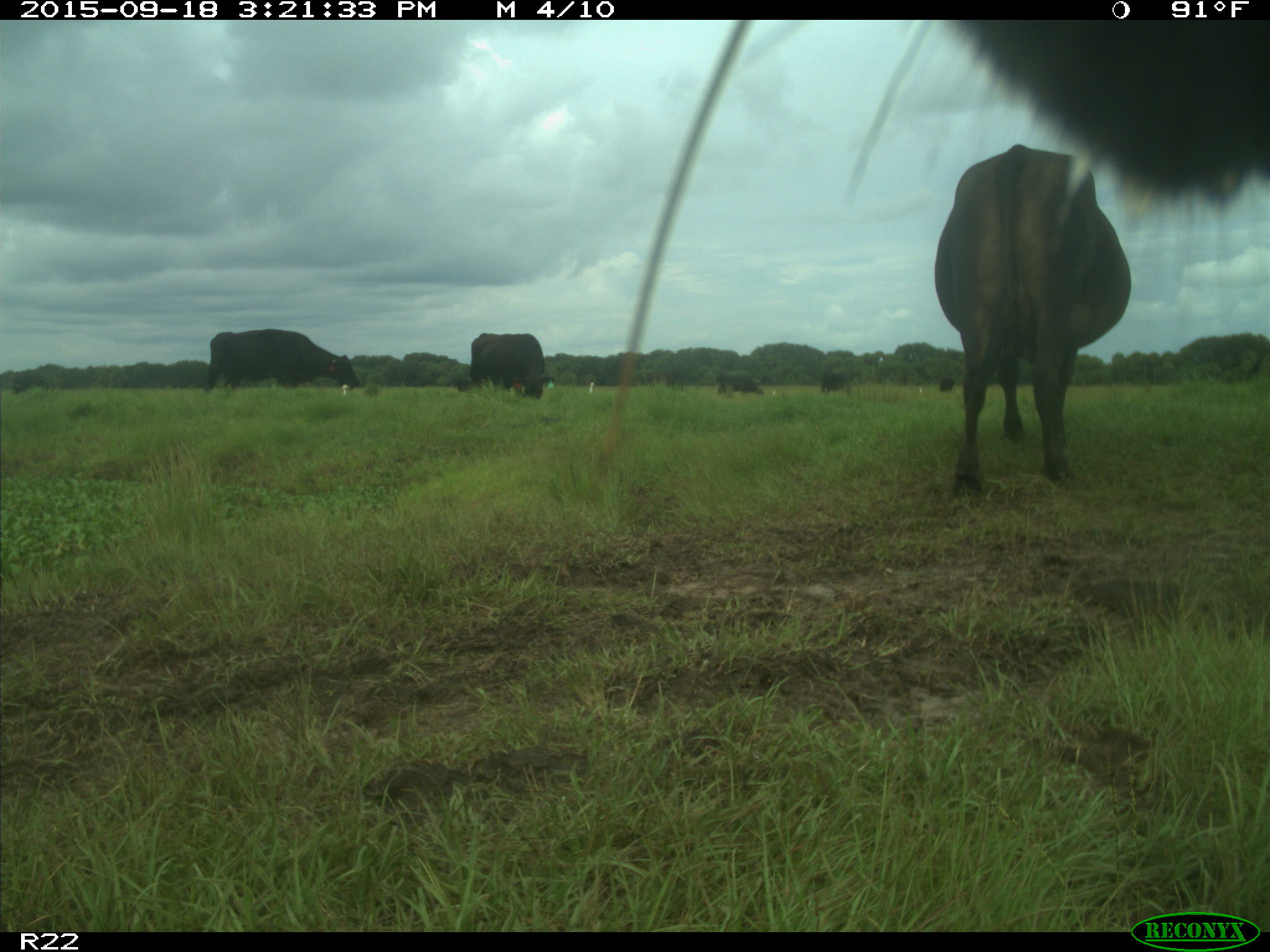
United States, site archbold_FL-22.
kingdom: Animalia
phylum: Chordata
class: Mammalia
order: Artiodactyla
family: Bovidae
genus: Bos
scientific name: Bos taurus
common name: domestic cow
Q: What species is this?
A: Bos taurus (domestic cow).